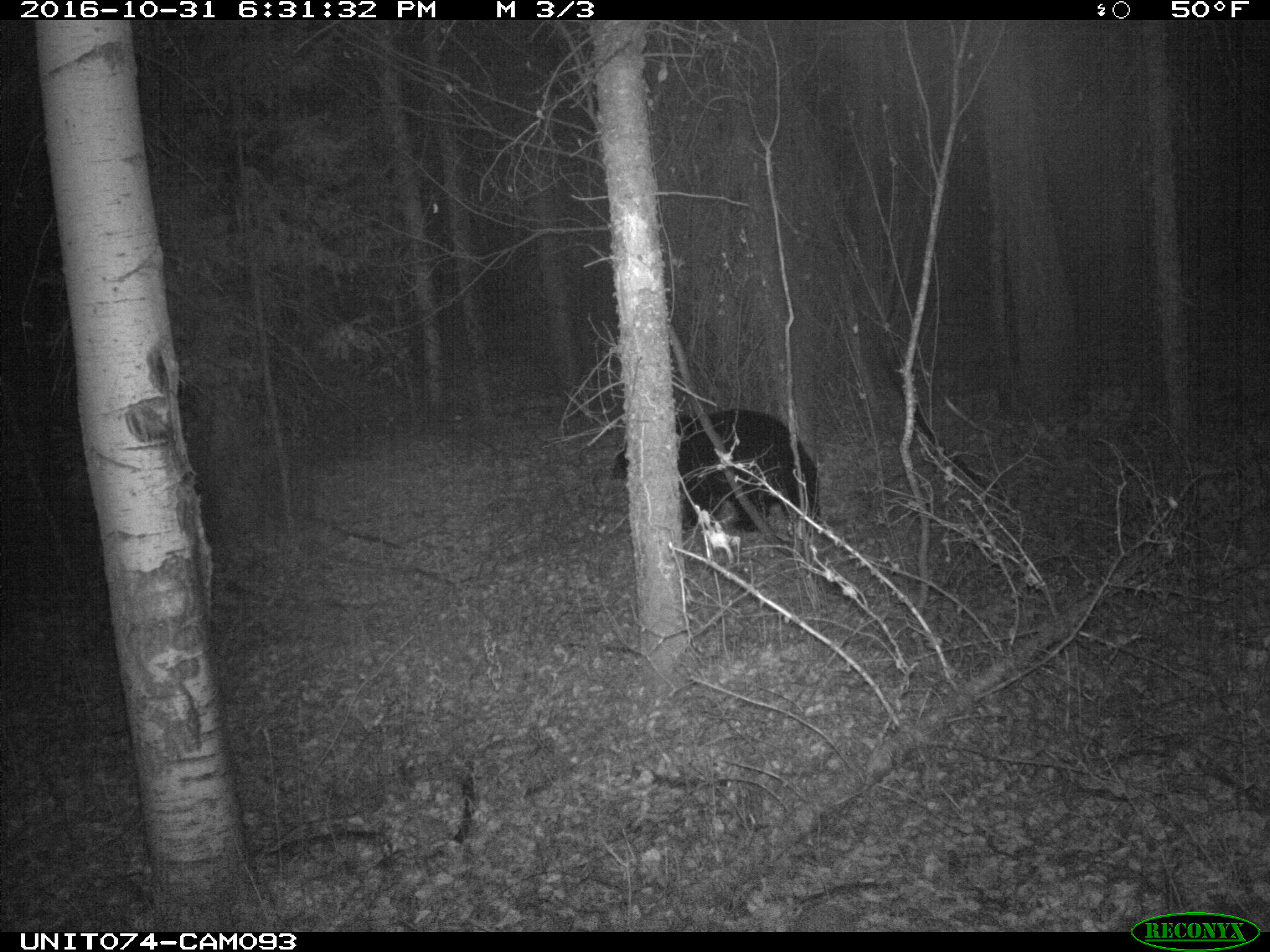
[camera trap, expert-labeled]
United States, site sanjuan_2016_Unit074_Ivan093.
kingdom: Animalia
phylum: Chordata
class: Mammalia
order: Carnivora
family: Ursidae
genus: Ursus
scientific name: Ursus americanus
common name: american black bear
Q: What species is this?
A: Ursus americanus (american black bear).